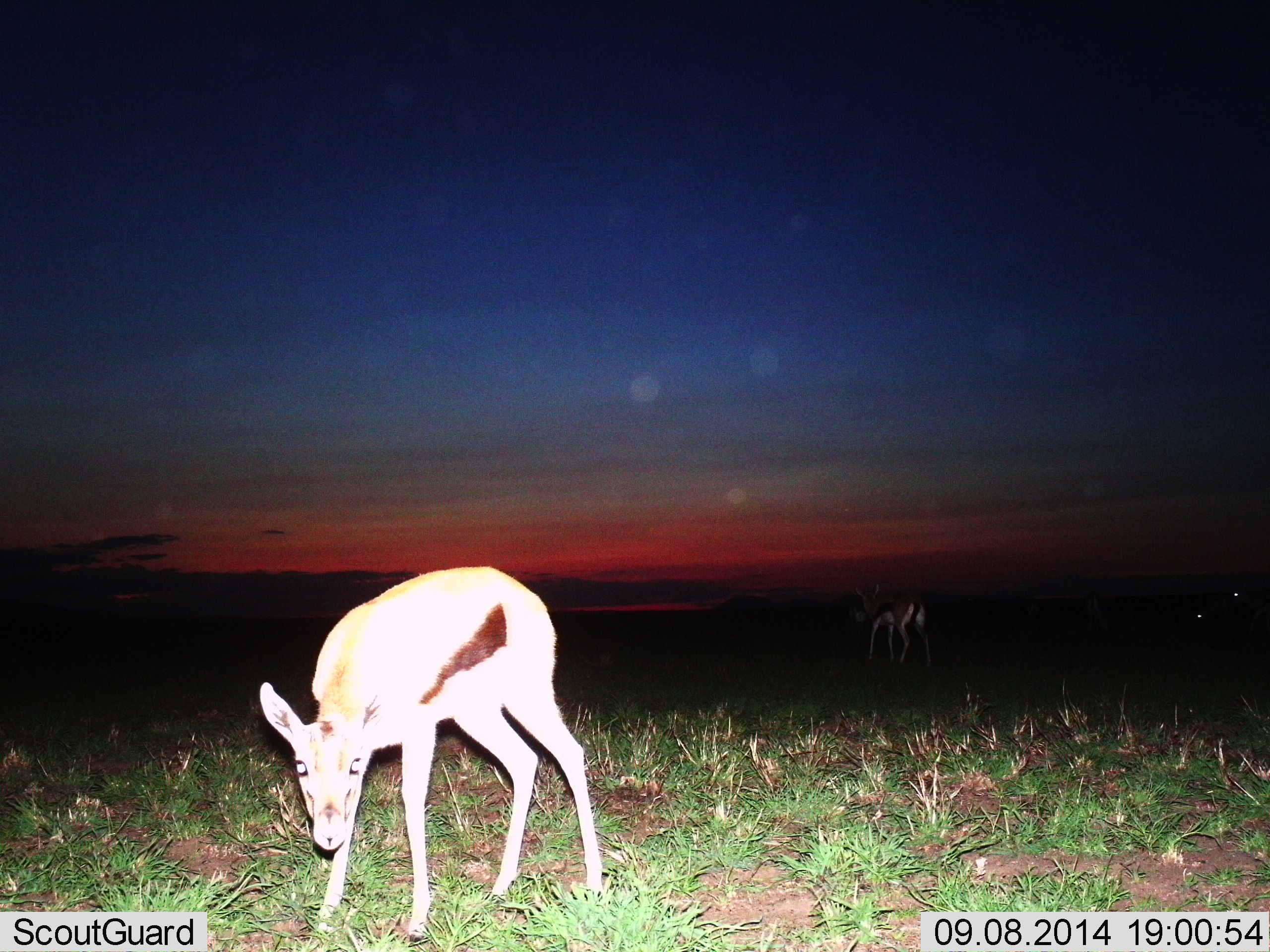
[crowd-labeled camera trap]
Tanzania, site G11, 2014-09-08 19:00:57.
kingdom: Animalia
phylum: Chordata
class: Mammalia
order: Artiodactyla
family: Bovidae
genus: Eudorcas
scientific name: Eudorcas thomsonii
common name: thomson's gazelle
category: gazellethomsons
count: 2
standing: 60%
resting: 0%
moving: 30%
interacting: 10%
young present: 0%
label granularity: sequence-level